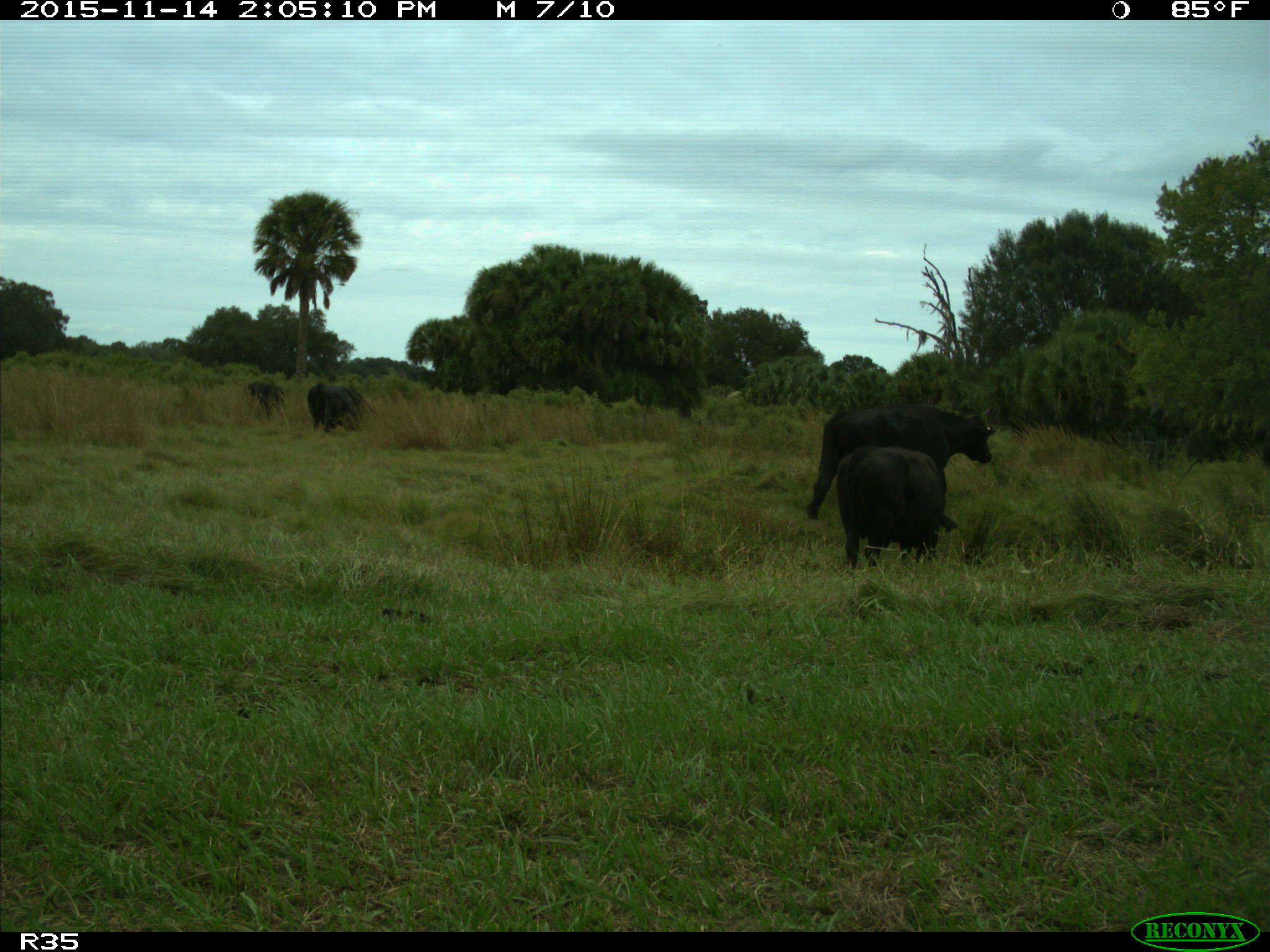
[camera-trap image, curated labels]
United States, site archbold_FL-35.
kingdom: Animalia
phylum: Chordata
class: Mammalia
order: Artiodactyla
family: Bovidae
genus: Bos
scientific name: Bos taurus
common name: domestic cow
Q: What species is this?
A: Bos taurus (domestic cow).